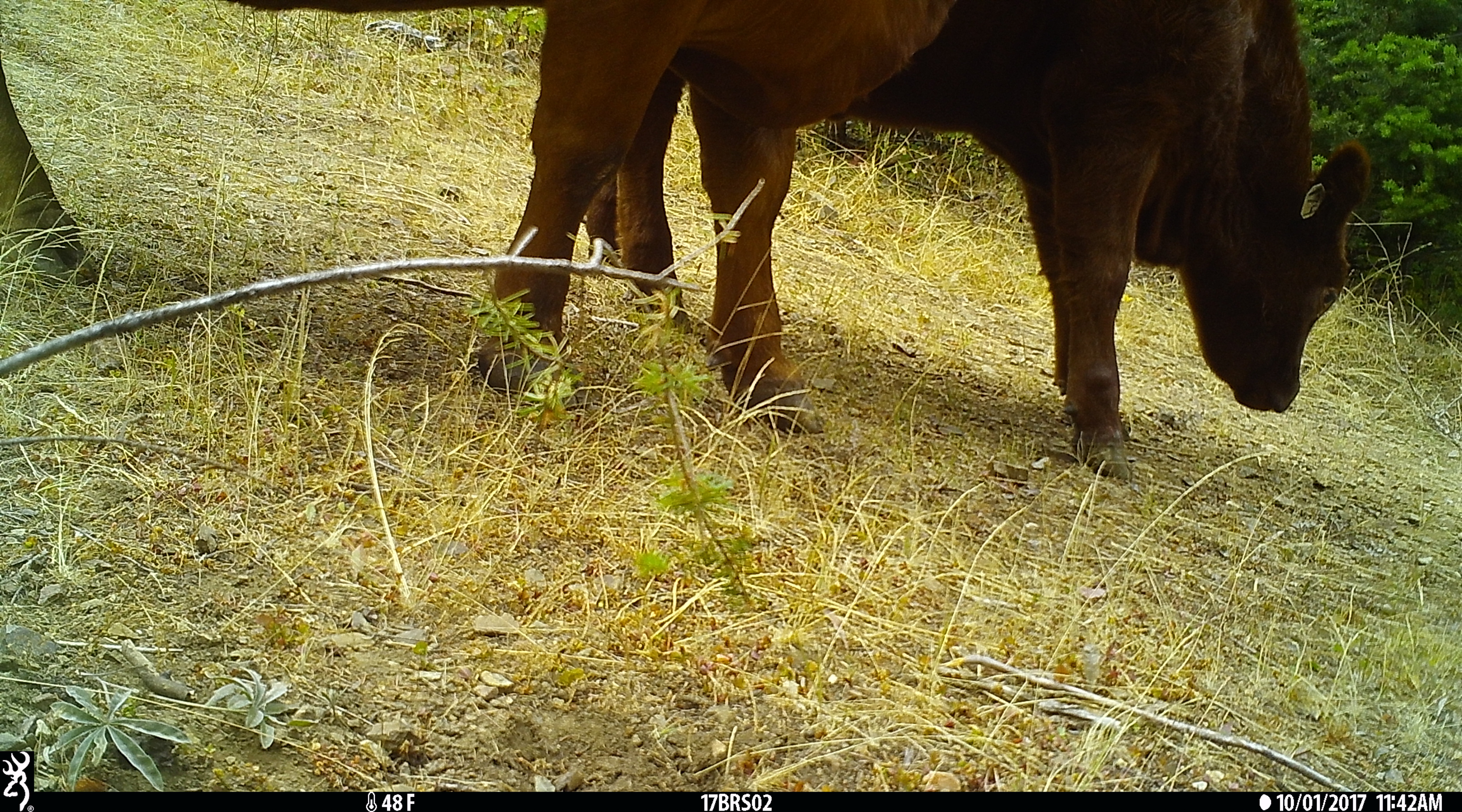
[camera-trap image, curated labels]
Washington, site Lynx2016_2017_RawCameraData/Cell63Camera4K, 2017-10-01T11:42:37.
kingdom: Animalia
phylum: Chordata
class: Mammalia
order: Artiodactyla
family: Bovidae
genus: Bos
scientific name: Bos taurus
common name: domestic cattle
Domestic cattle (Bos taurus). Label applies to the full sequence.